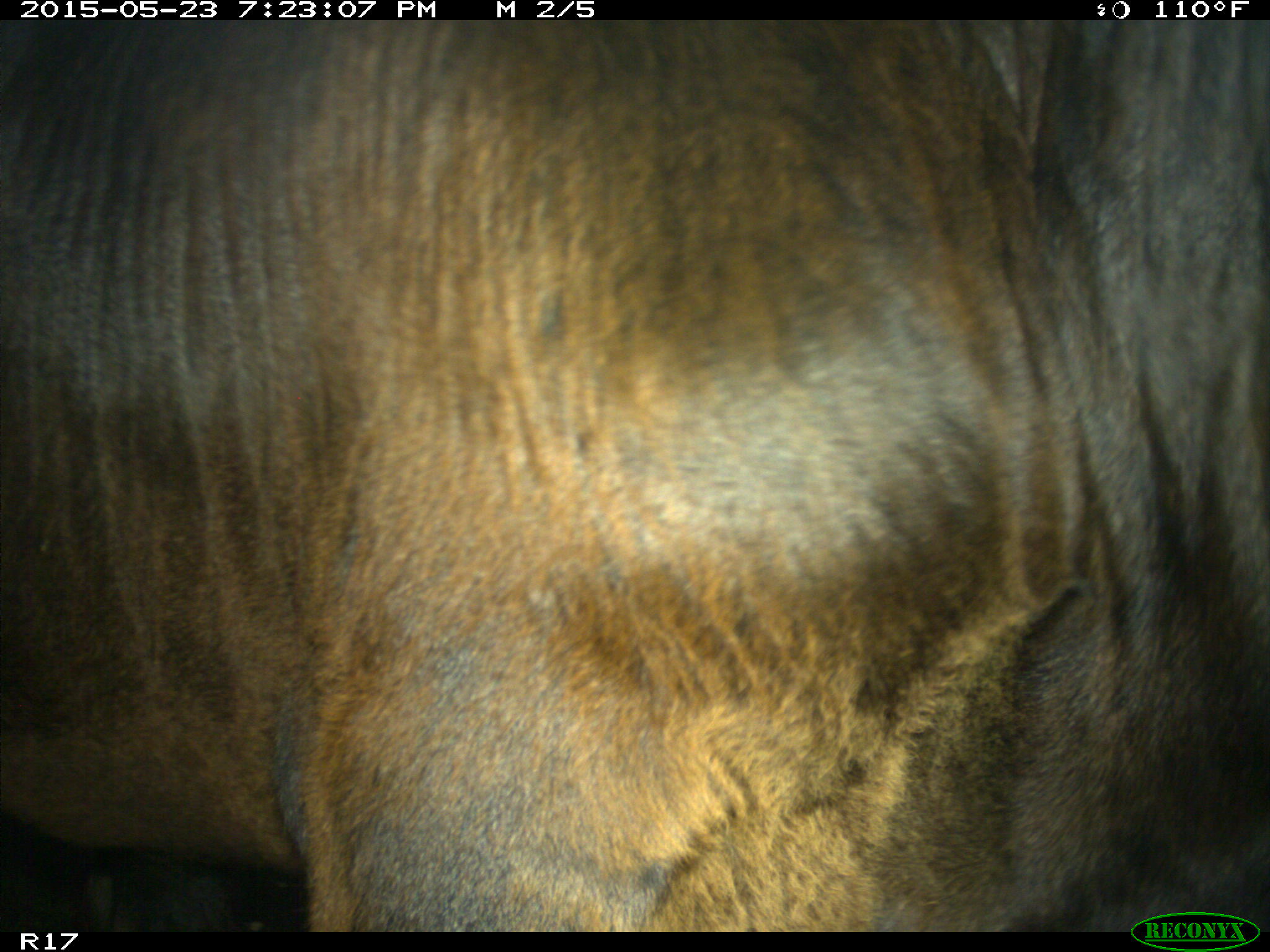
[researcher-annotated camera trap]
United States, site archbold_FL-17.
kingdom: Animalia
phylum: Chordata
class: Mammalia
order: Artiodactyla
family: Bovidae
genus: Bos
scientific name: Bos taurus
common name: domestic cow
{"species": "Bos taurus (domestic cow)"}